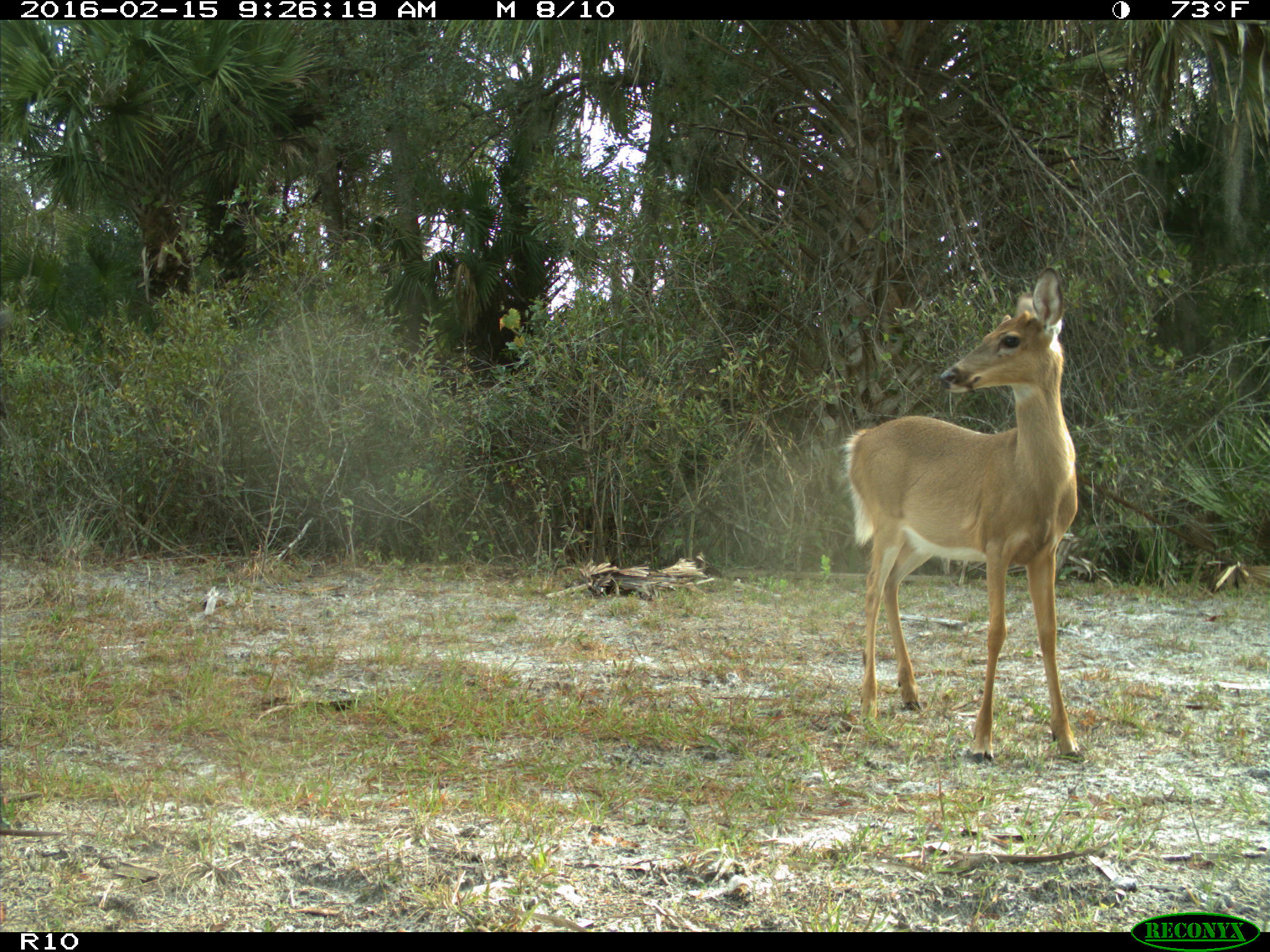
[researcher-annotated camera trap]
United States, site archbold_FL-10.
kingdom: Animalia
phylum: Chordata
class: Mammalia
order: Artiodactyla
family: Cervidae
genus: Odocoileus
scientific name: Odocoileus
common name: deer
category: unidentified deer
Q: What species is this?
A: Unidentified deer (deer) (Odocoileus).